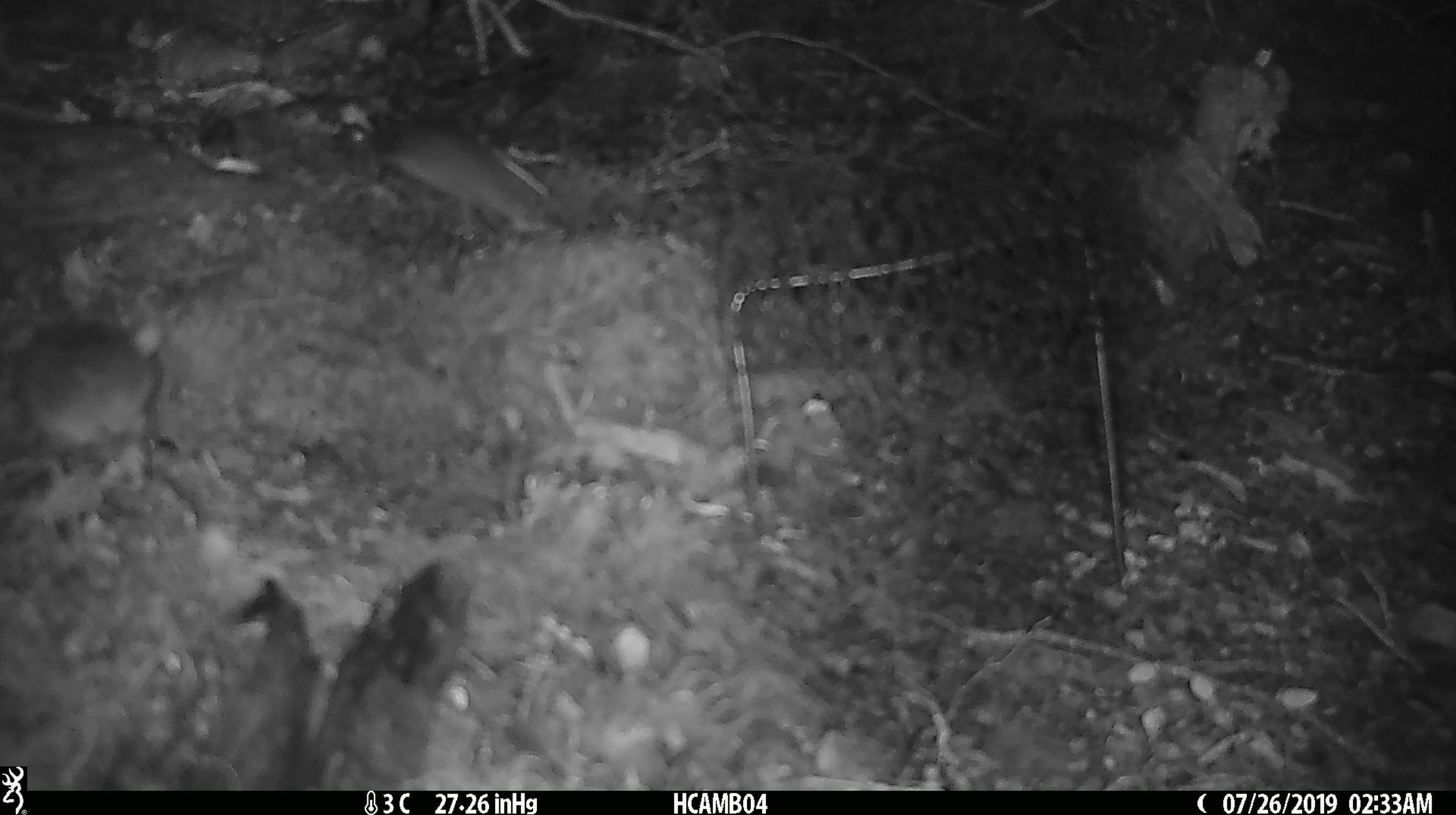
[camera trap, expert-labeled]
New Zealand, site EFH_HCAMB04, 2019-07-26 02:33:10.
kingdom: Animalia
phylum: Chordata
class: Mammalia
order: Rodentia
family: Muridae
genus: Mus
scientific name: Mus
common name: mouse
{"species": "mouse (Mus)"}